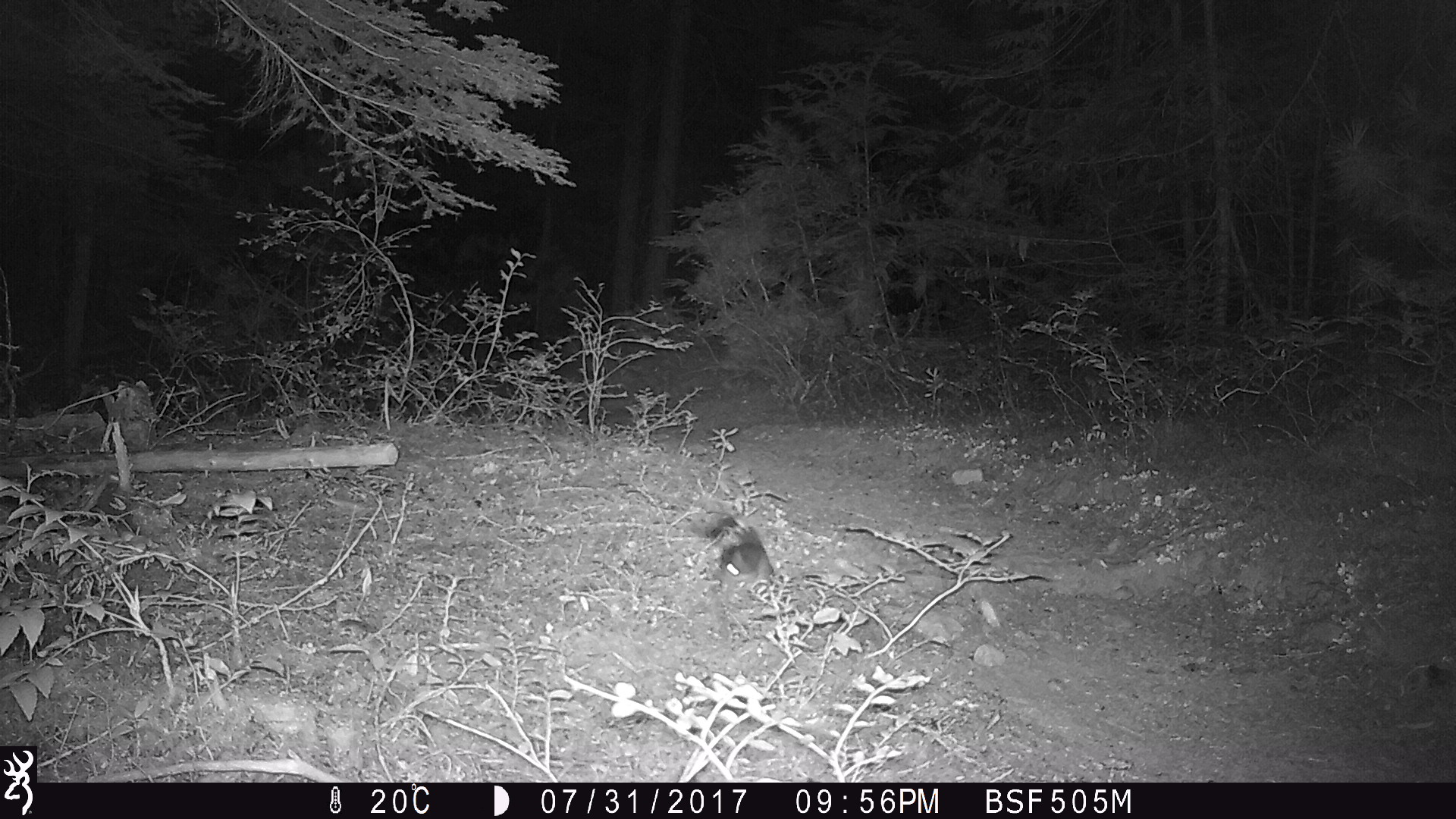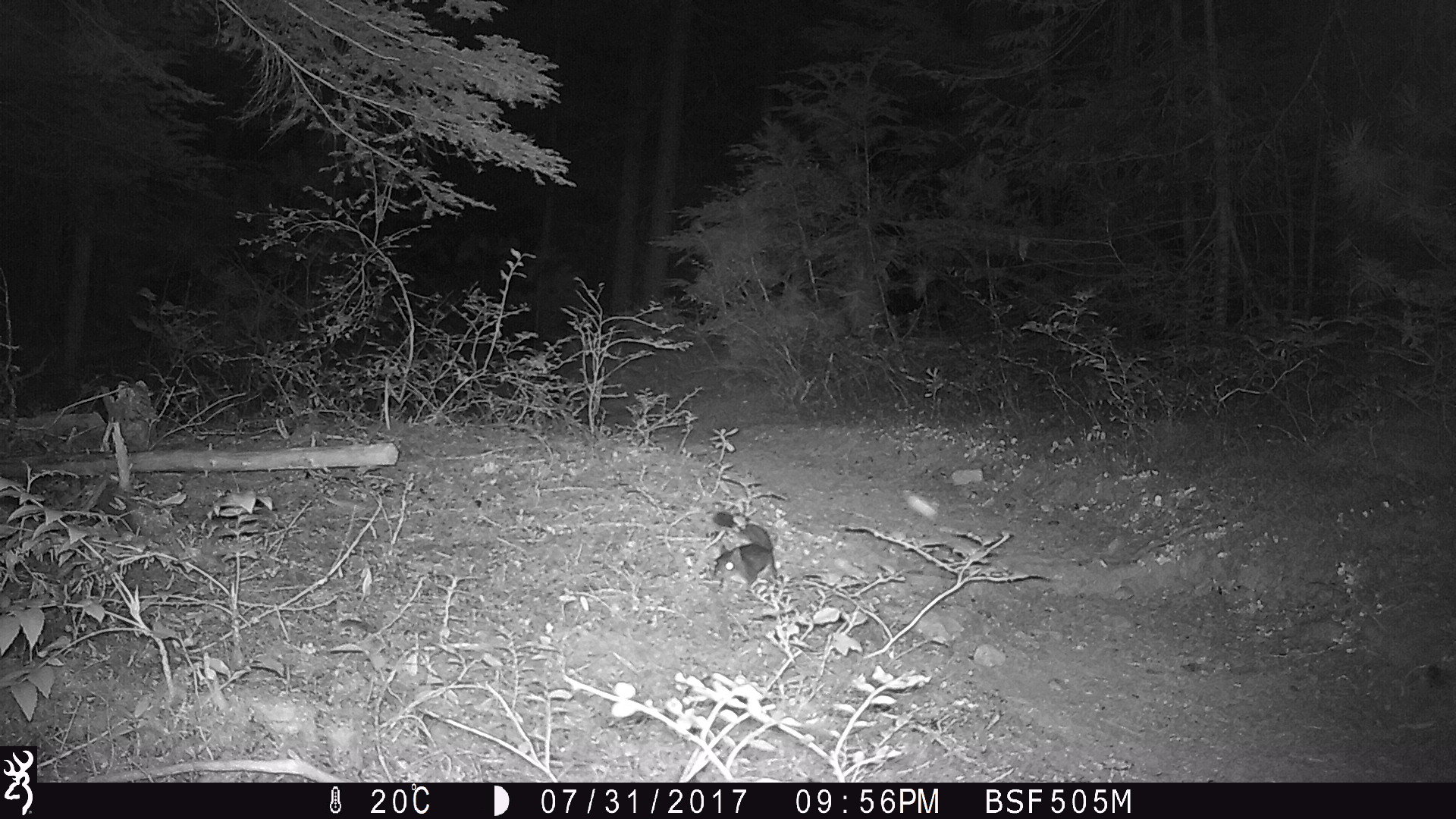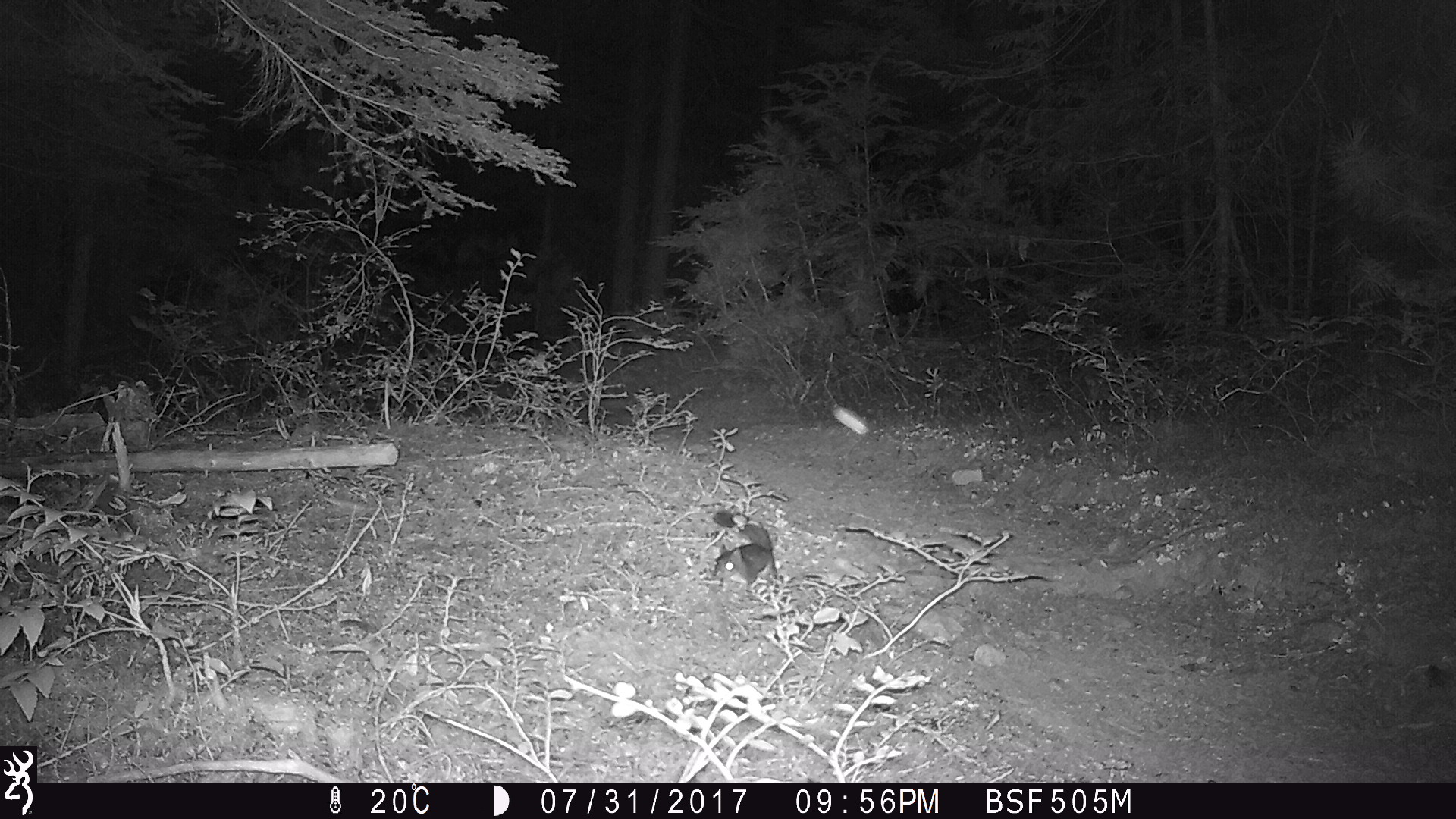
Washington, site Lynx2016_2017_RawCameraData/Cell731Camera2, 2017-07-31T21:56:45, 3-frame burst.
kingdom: Animalia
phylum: Chordata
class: Mammalia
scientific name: Mammalia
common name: small mammal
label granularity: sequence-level